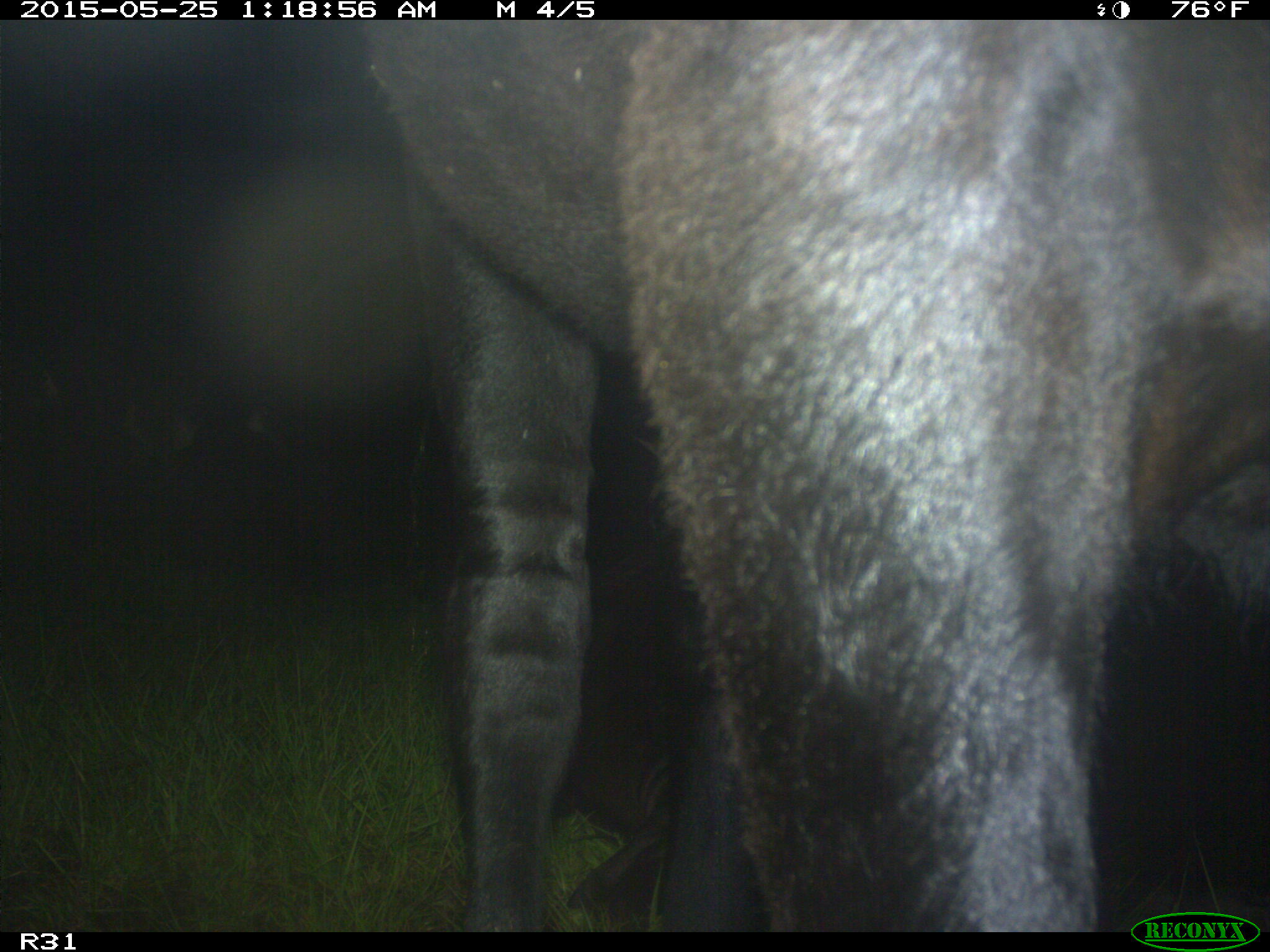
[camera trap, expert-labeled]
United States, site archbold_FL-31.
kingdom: Animalia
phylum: Chordata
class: Mammalia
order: Artiodactyla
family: Bovidae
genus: Bos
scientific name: Bos taurus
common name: domestic cow